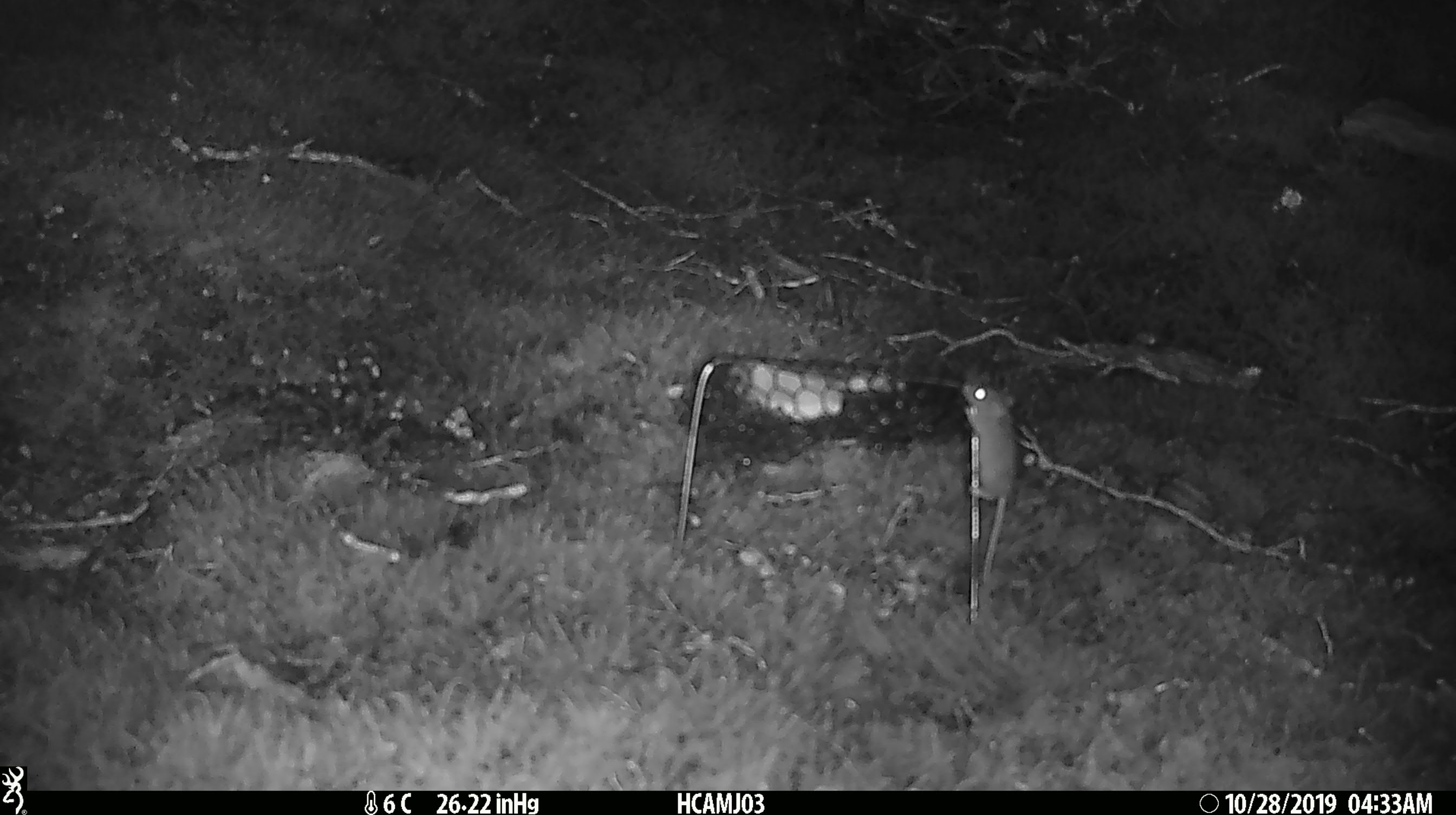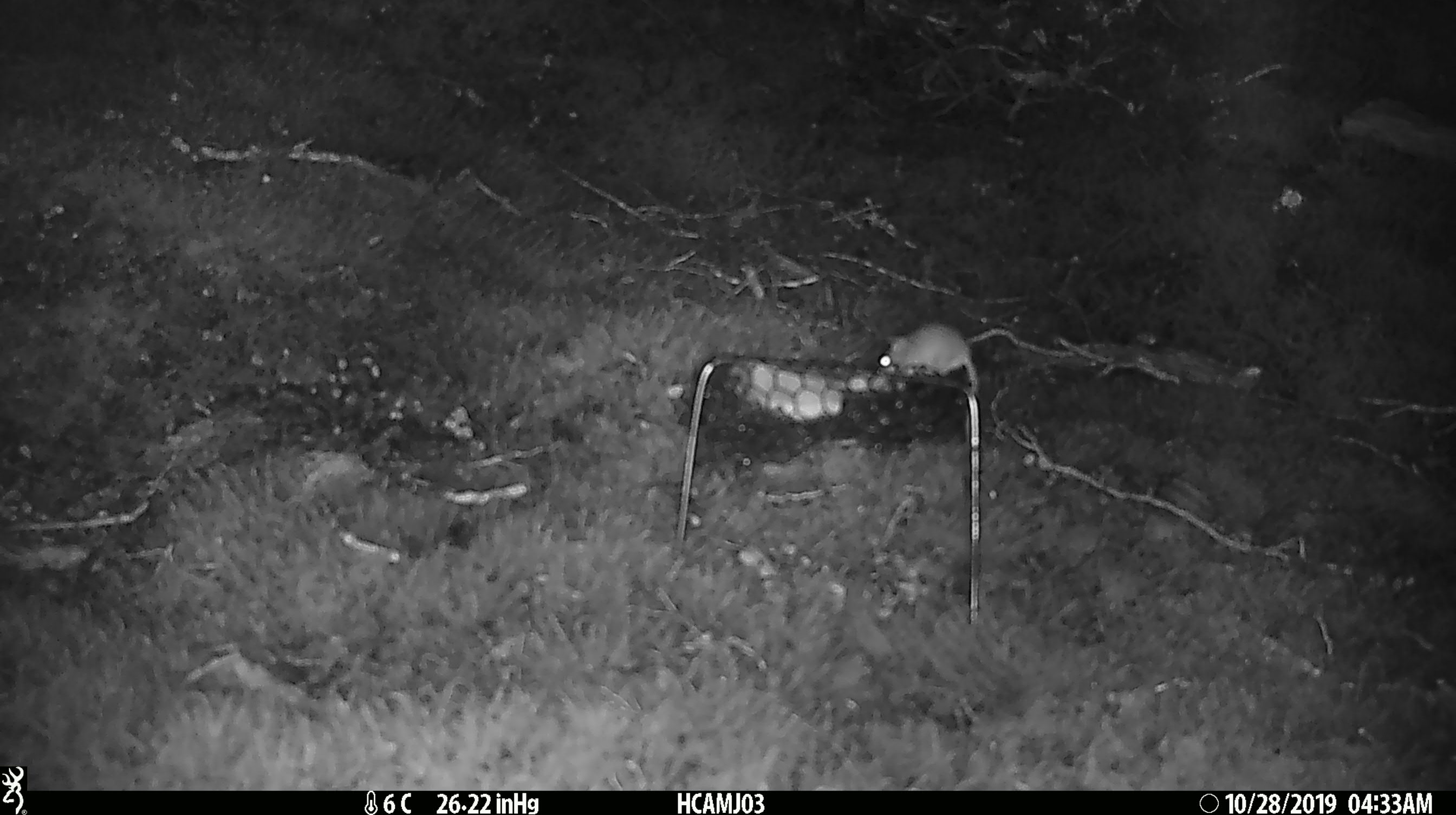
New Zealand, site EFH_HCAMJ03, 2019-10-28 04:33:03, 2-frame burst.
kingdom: Animalia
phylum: Chordata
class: Mammalia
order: Rodentia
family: Muridae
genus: Mus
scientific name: Mus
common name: mouse